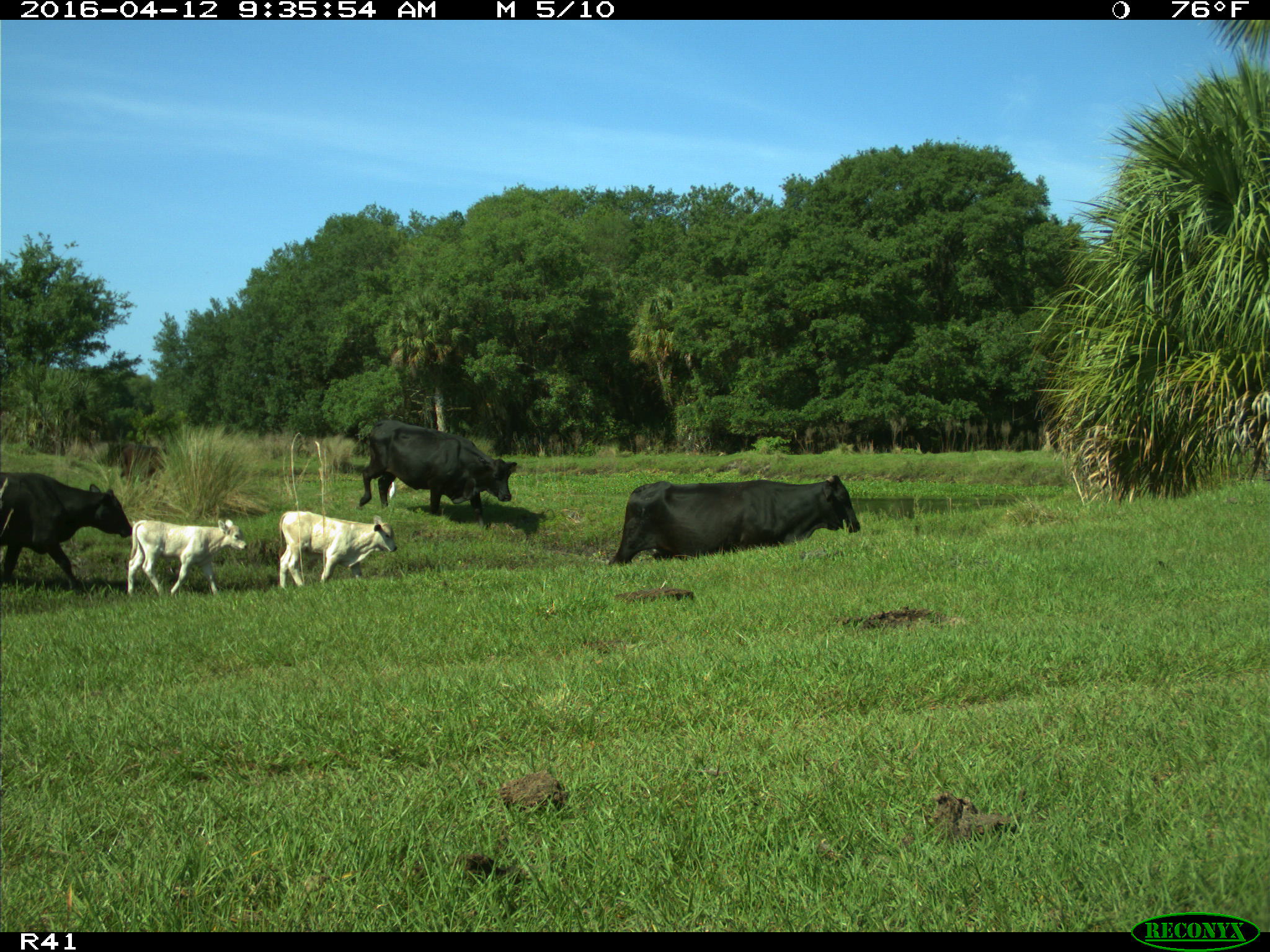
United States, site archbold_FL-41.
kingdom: Animalia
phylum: Chordata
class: Mammalia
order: Artiodactyla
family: Bovidae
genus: Bos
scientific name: Bos taurus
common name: domestic cow